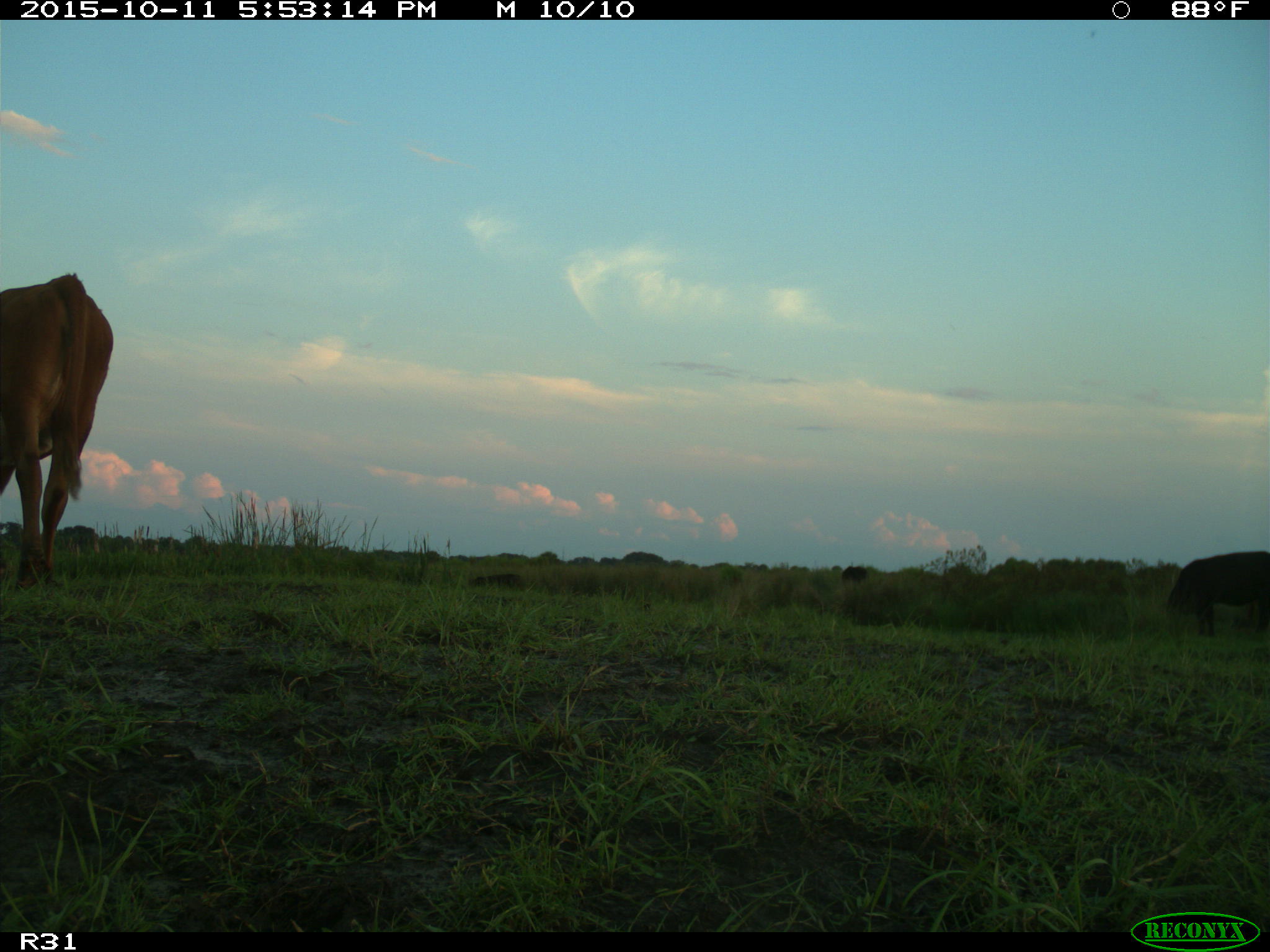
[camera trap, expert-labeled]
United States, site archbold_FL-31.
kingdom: Animalia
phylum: Chordata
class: Mammalia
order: Artiodactyla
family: Bovidae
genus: Bos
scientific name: Bos taurus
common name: domestic cow